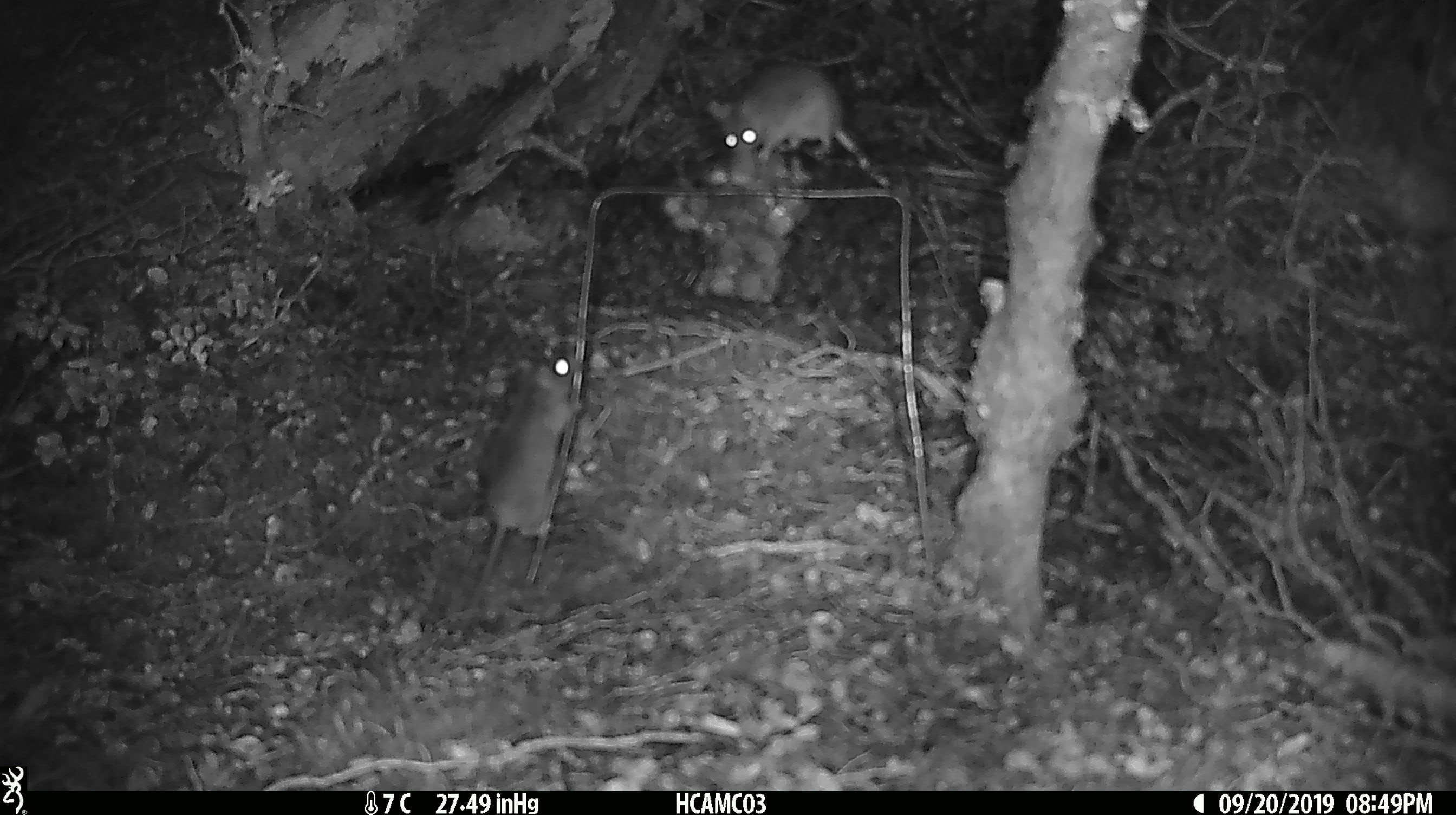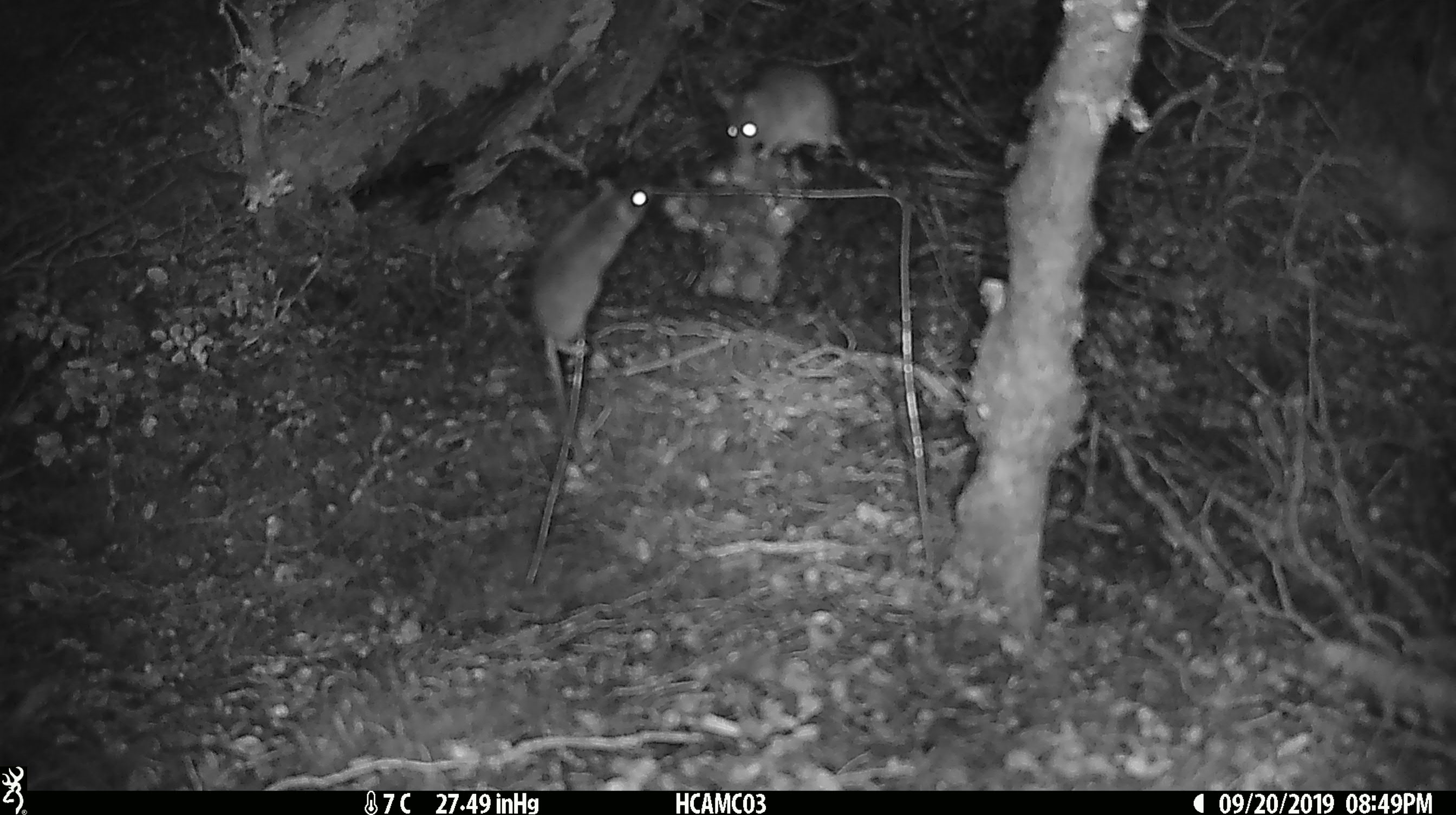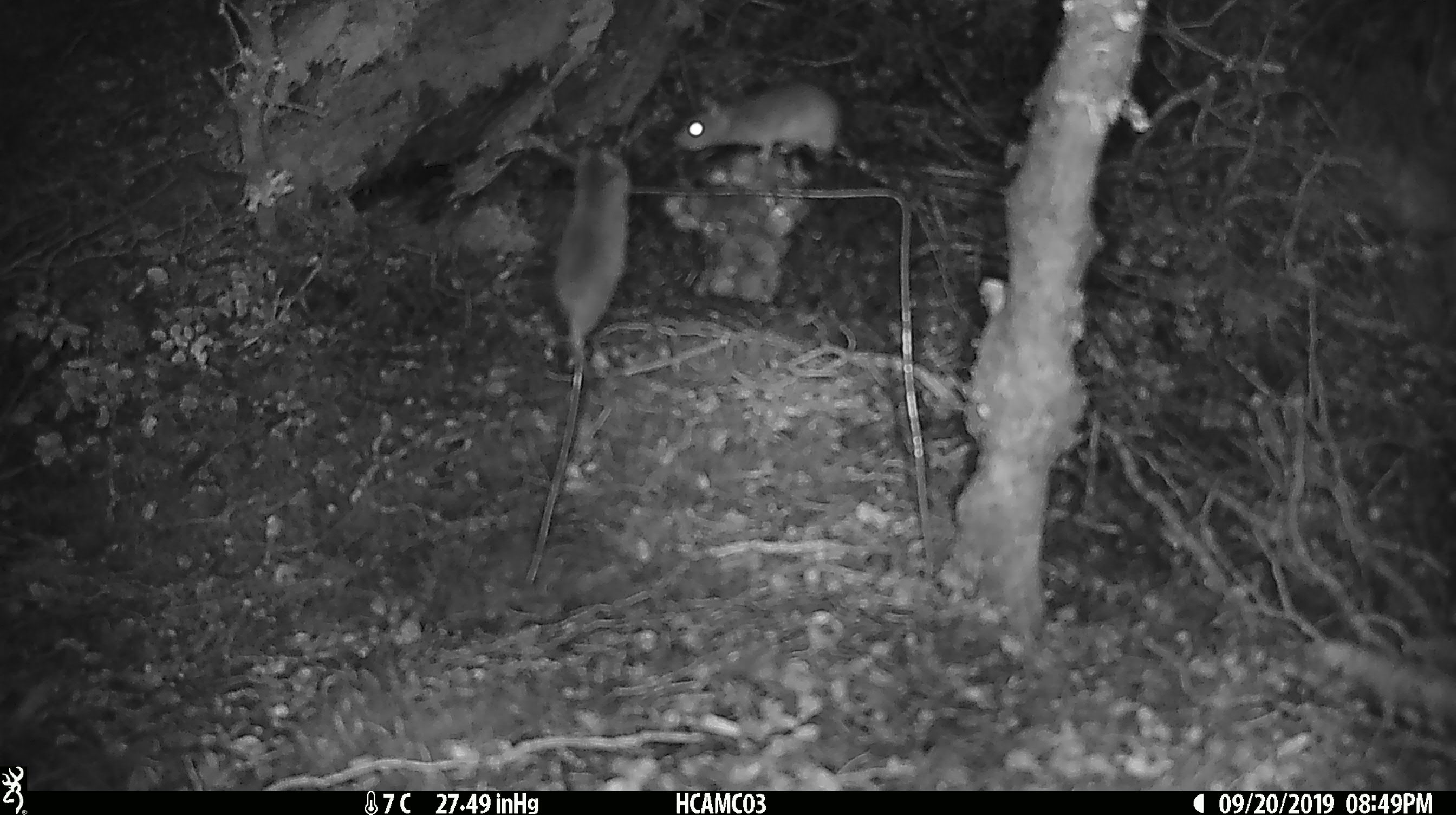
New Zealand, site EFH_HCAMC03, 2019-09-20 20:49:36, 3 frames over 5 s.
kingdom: Animalia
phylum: Chordata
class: Mammalia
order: Rodentia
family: Muridae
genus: Mus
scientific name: Mus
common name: mouse